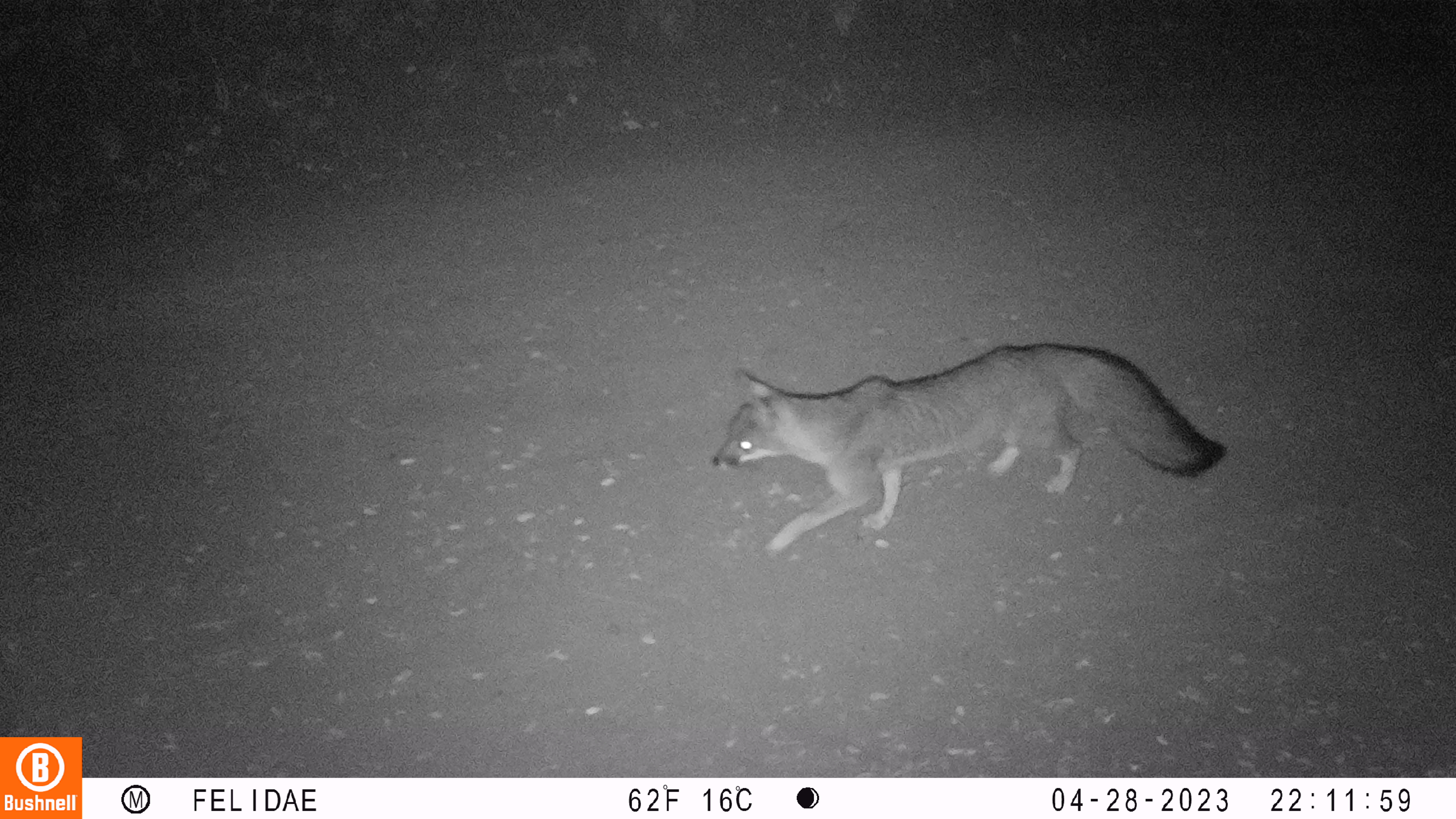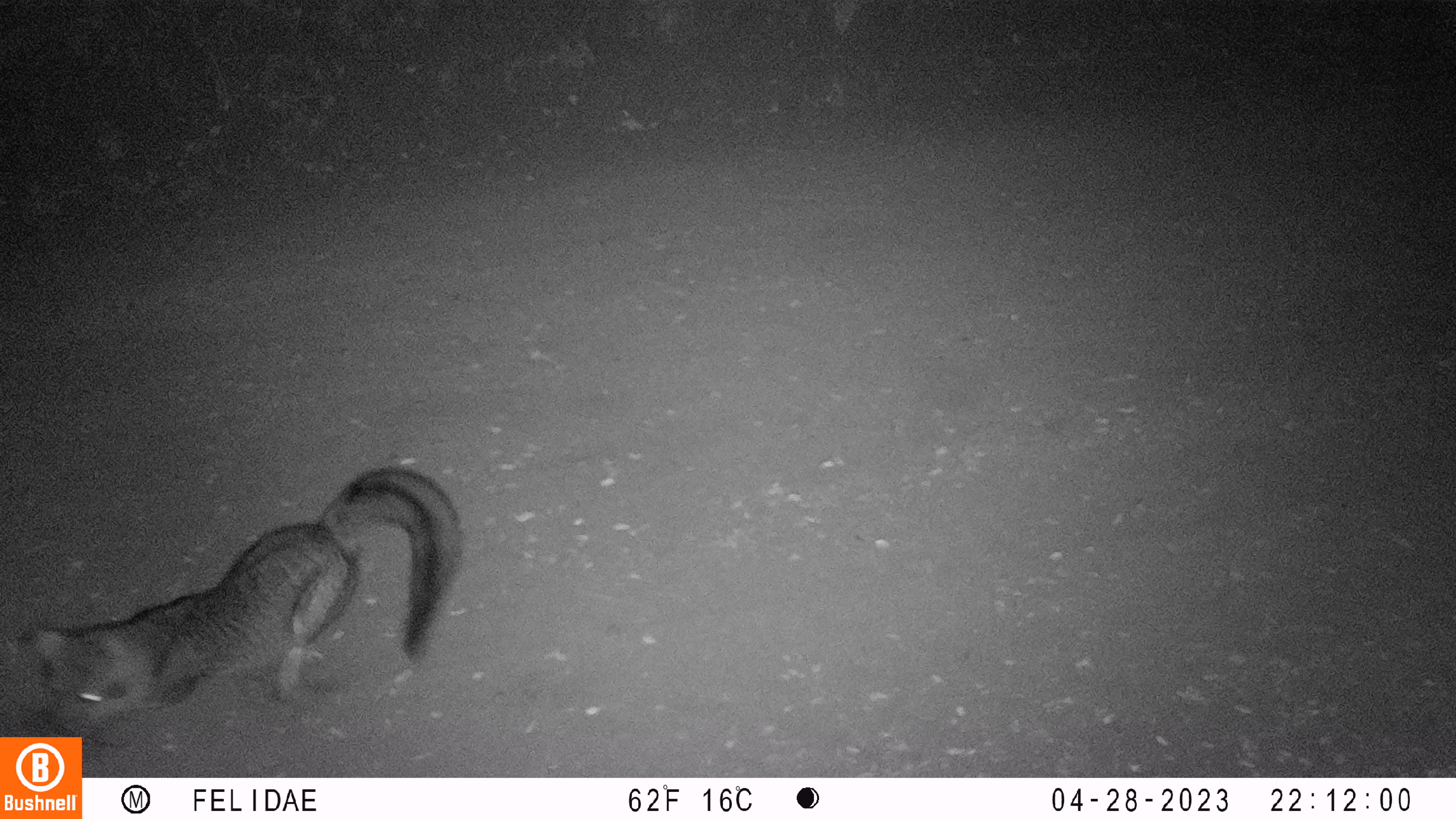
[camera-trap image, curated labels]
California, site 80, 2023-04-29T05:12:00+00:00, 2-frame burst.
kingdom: Animalia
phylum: Chordata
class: Mammalia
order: Carnivora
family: Canidae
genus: Urocyon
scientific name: Urocyon cinereoargenteus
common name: gray fox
Gray fox (Urocyon cinereoargenteus).